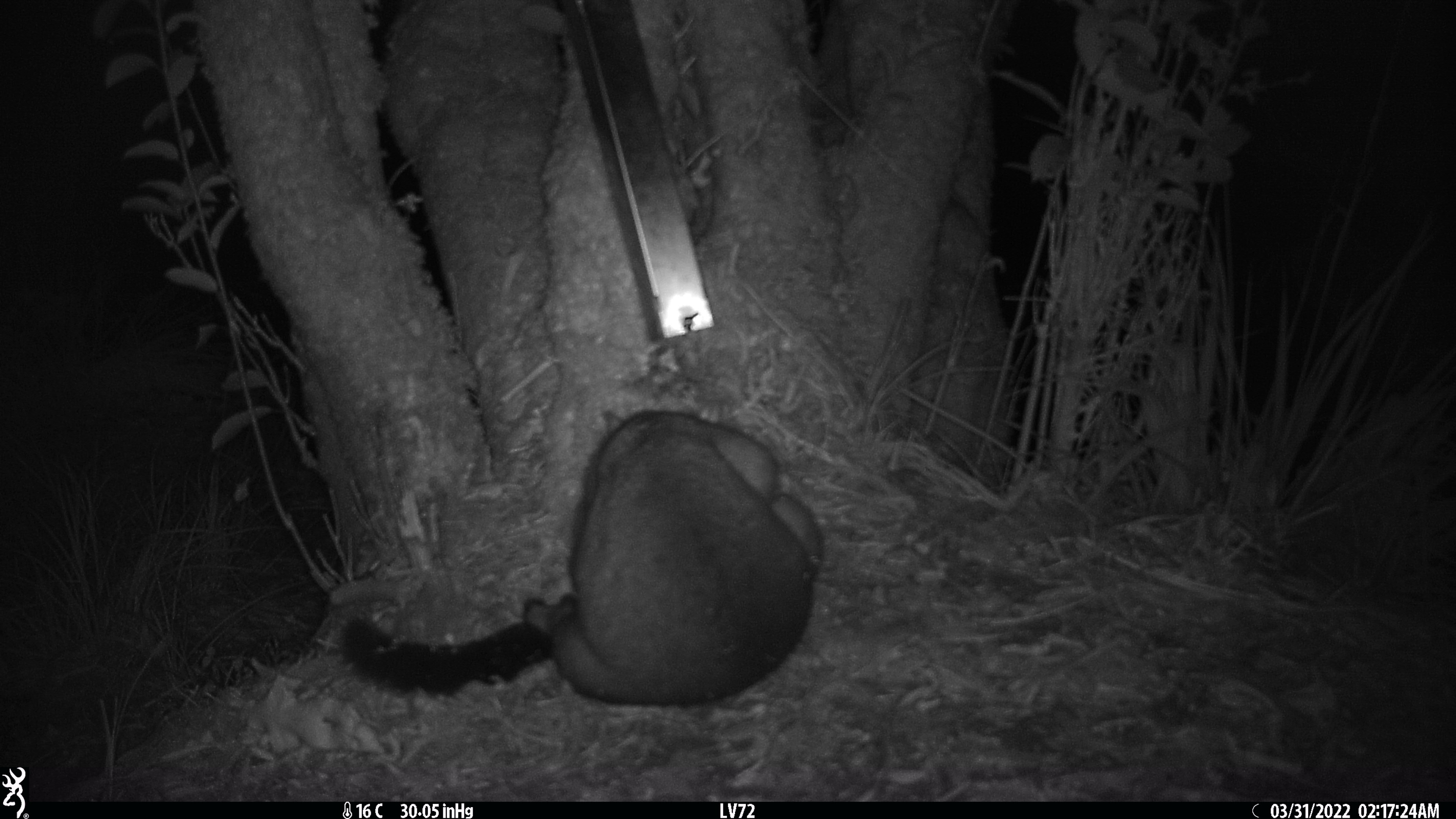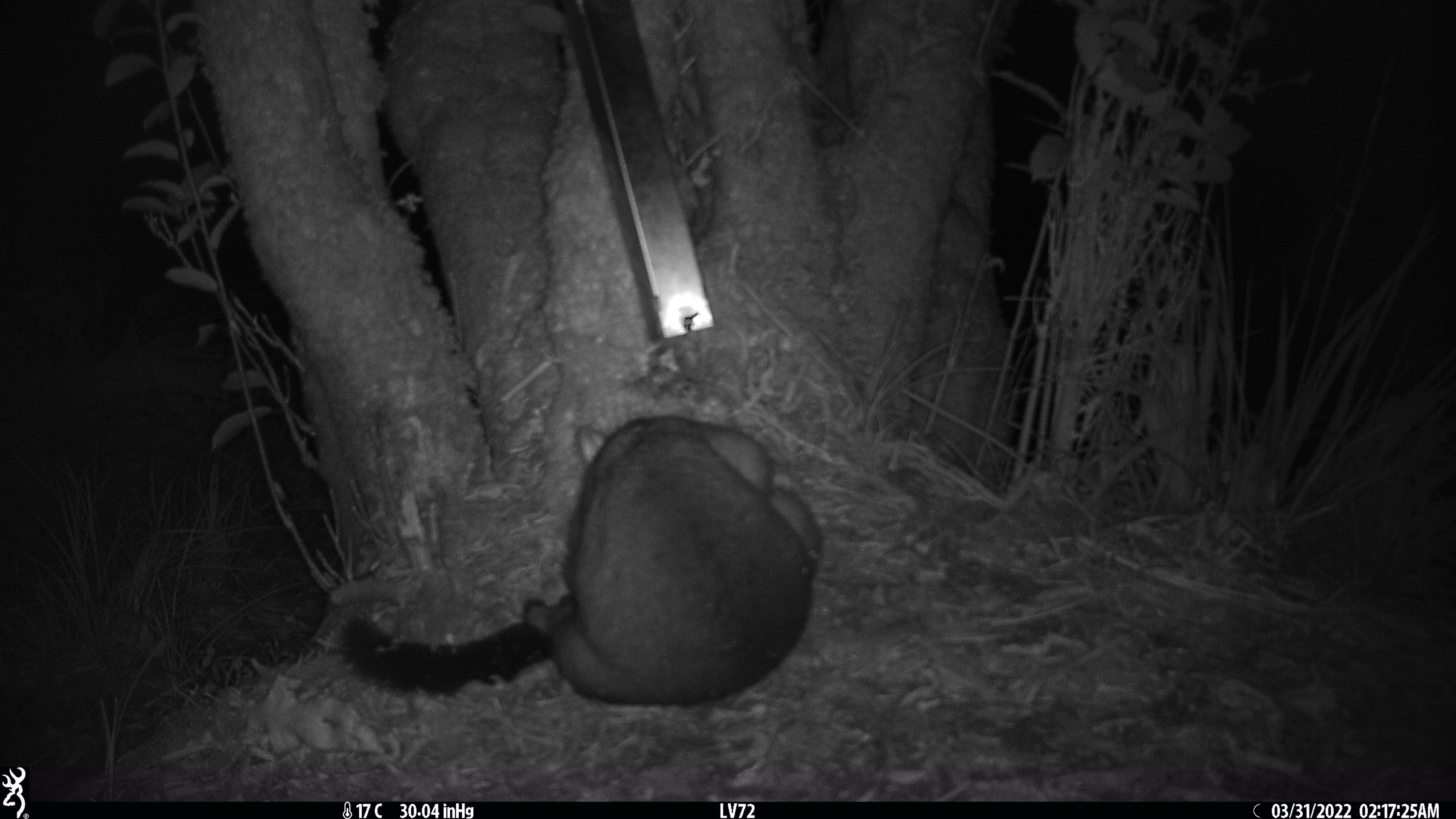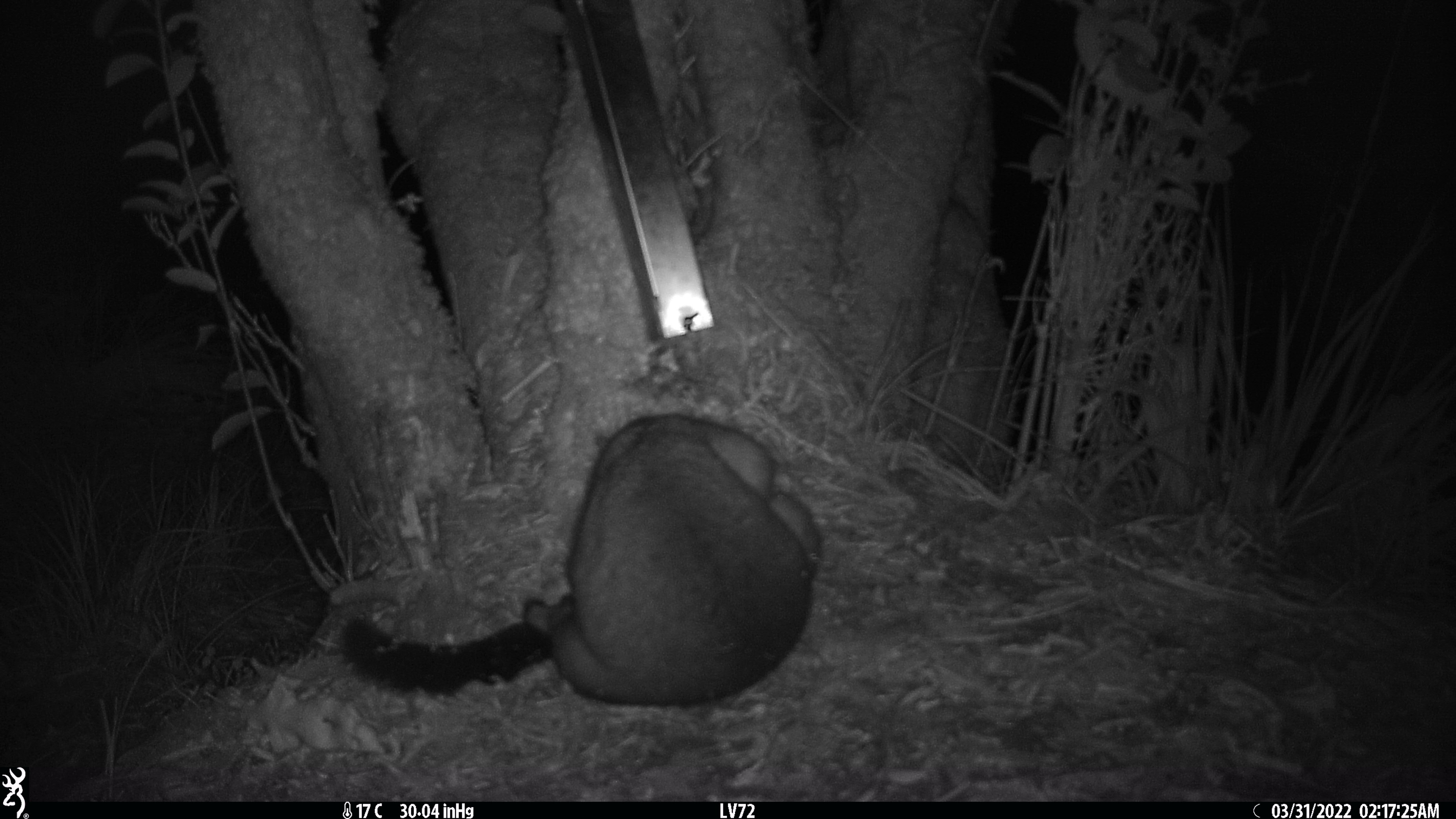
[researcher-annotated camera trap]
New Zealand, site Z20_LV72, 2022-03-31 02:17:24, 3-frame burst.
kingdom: Animalia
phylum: Chordata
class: Mammalia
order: Diprotodontia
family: Phalangeridae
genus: Trichosurus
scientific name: Trichosurus vulpecula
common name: common brushtail possum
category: possum